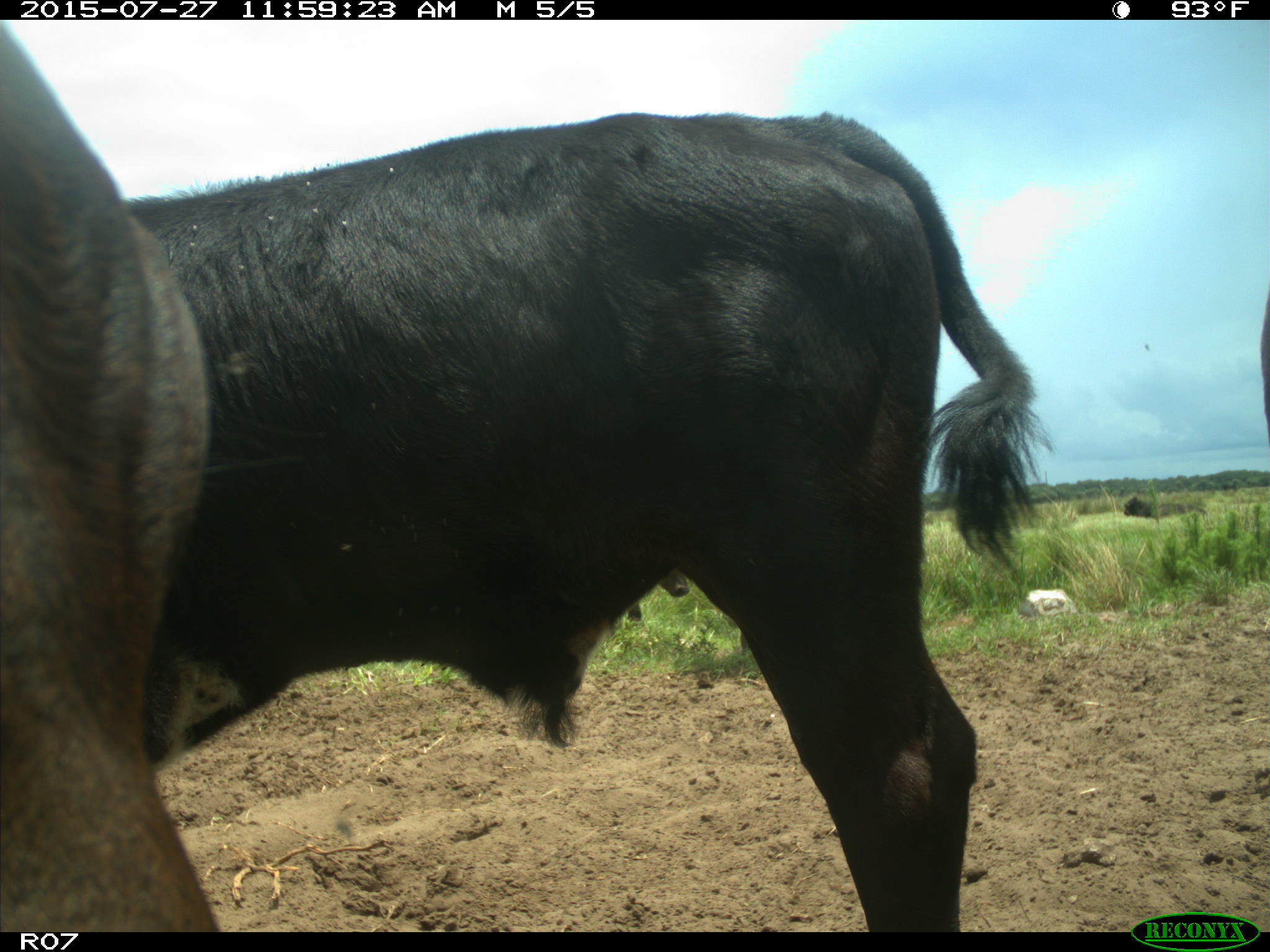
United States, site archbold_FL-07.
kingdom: Animalia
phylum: Chordata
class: Mammalia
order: Artiodactyla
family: Bovidae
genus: Bos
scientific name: Bos taurus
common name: domestic cow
Bos taurus (domestic cow).